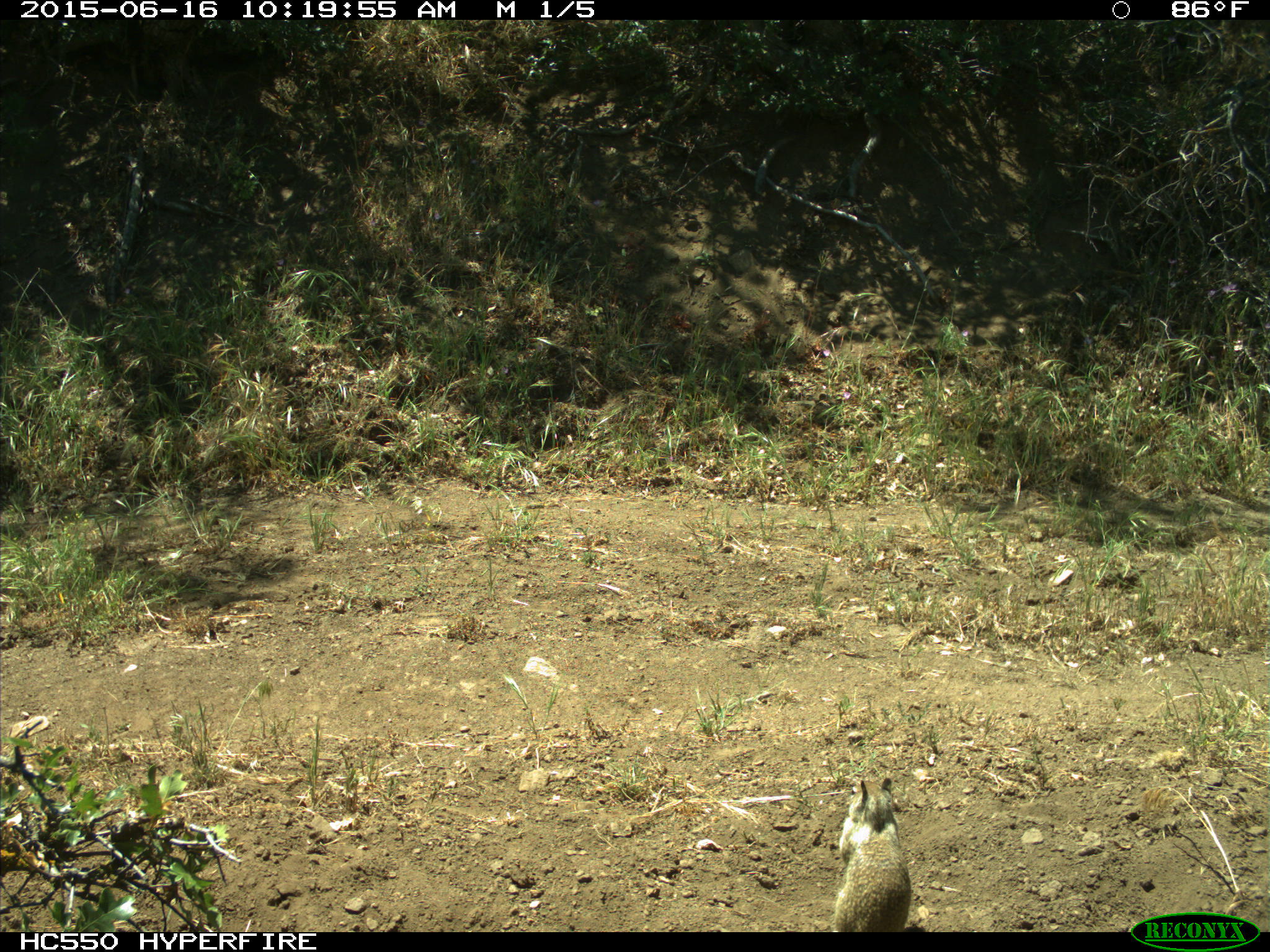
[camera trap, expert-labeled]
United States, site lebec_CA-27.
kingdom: Animalia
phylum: Chordata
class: Mammalia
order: Rodentia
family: Sciuridae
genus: Otospermophilus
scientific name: Otospermophilus beecheyi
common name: california ground squirrel